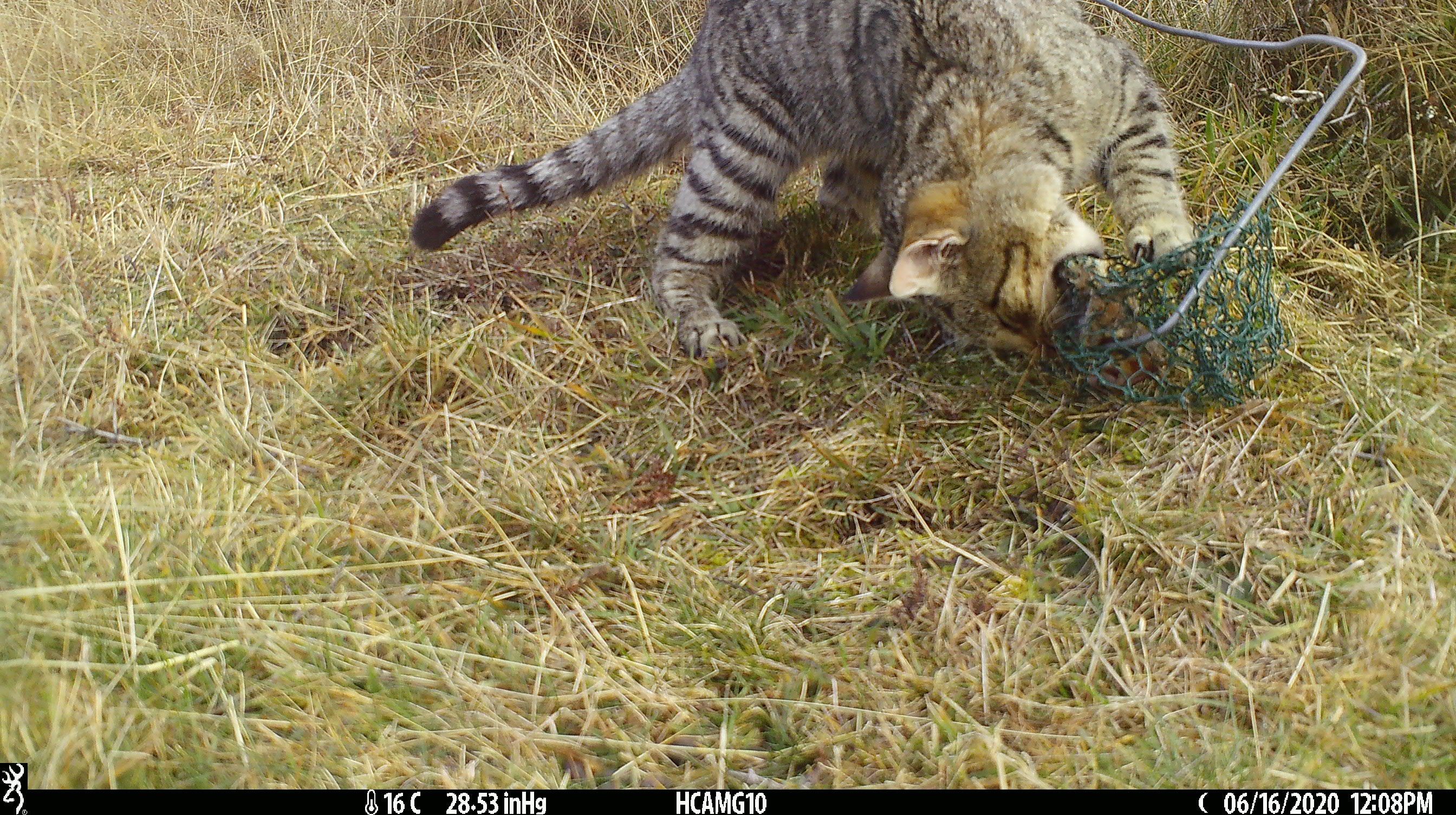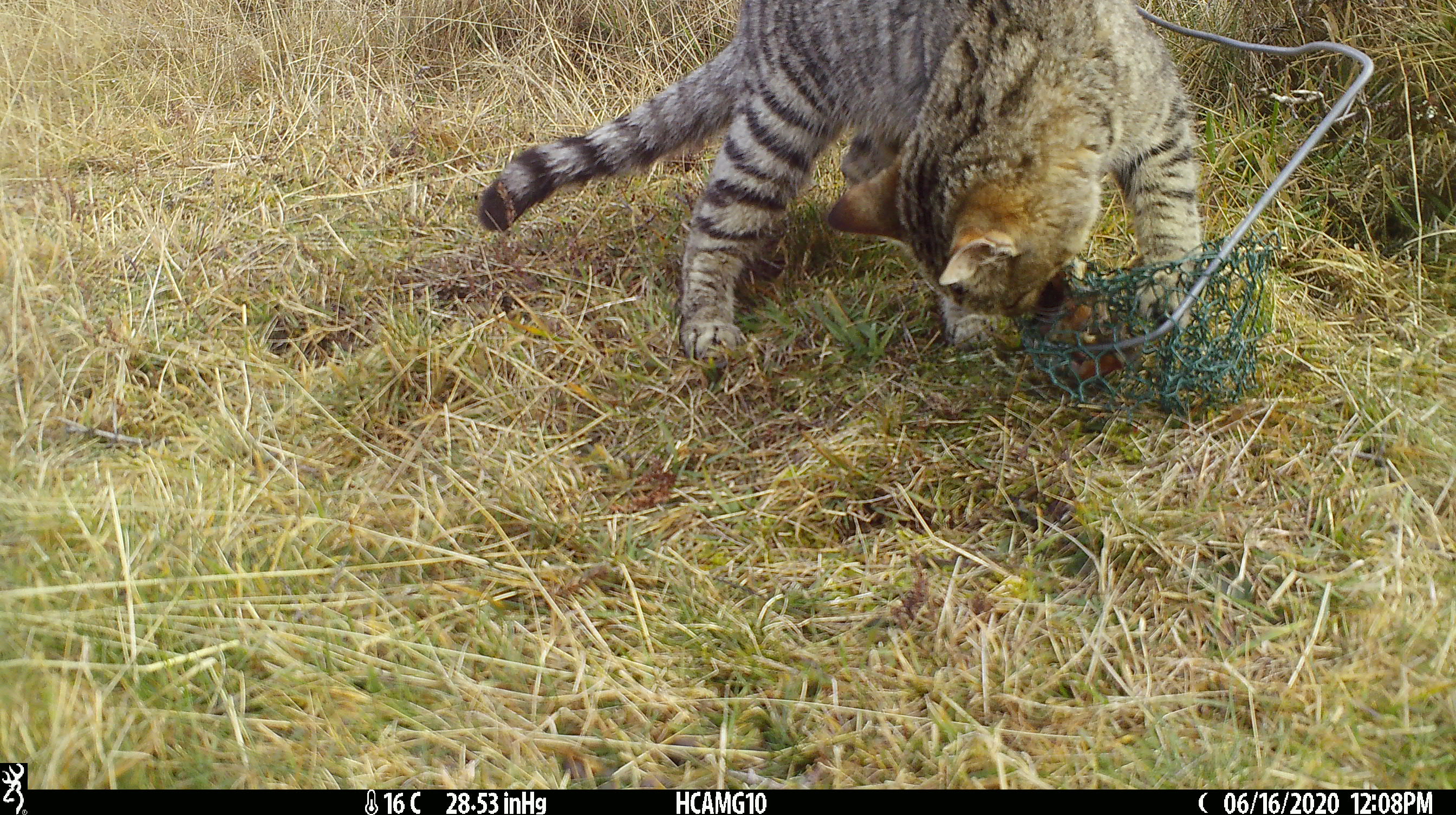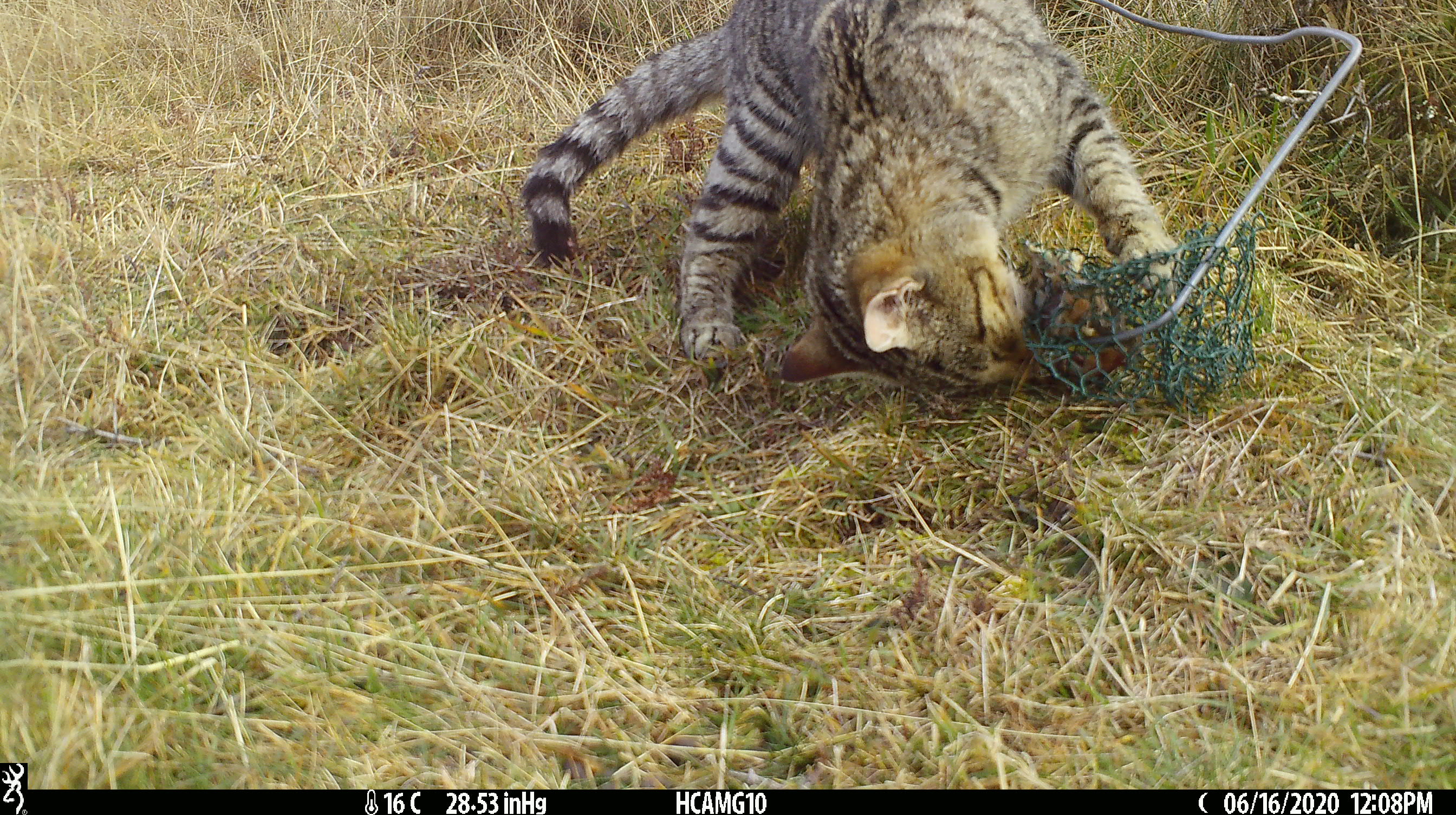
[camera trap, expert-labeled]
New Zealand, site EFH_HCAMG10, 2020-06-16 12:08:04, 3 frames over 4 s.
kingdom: Animalia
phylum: Chordata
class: Mammalia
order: Carnivora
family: Felidae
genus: Felis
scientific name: Felis catus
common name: domestic cat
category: cat